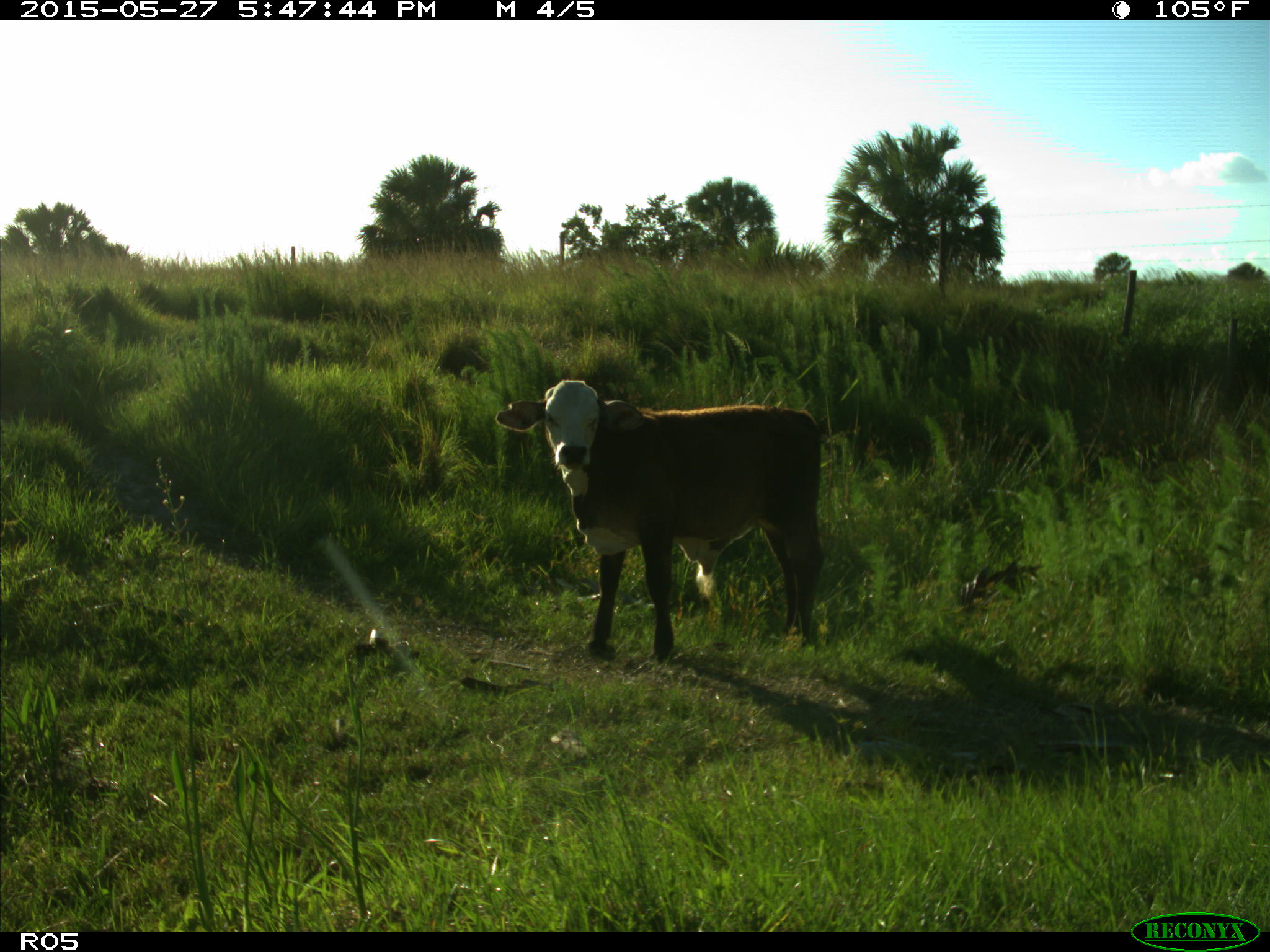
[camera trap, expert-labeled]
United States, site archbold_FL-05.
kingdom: Animalia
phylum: Chordata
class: Mammalia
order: Artiodactyla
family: Bovidae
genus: Bos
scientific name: Bos taurus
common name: domestic cow